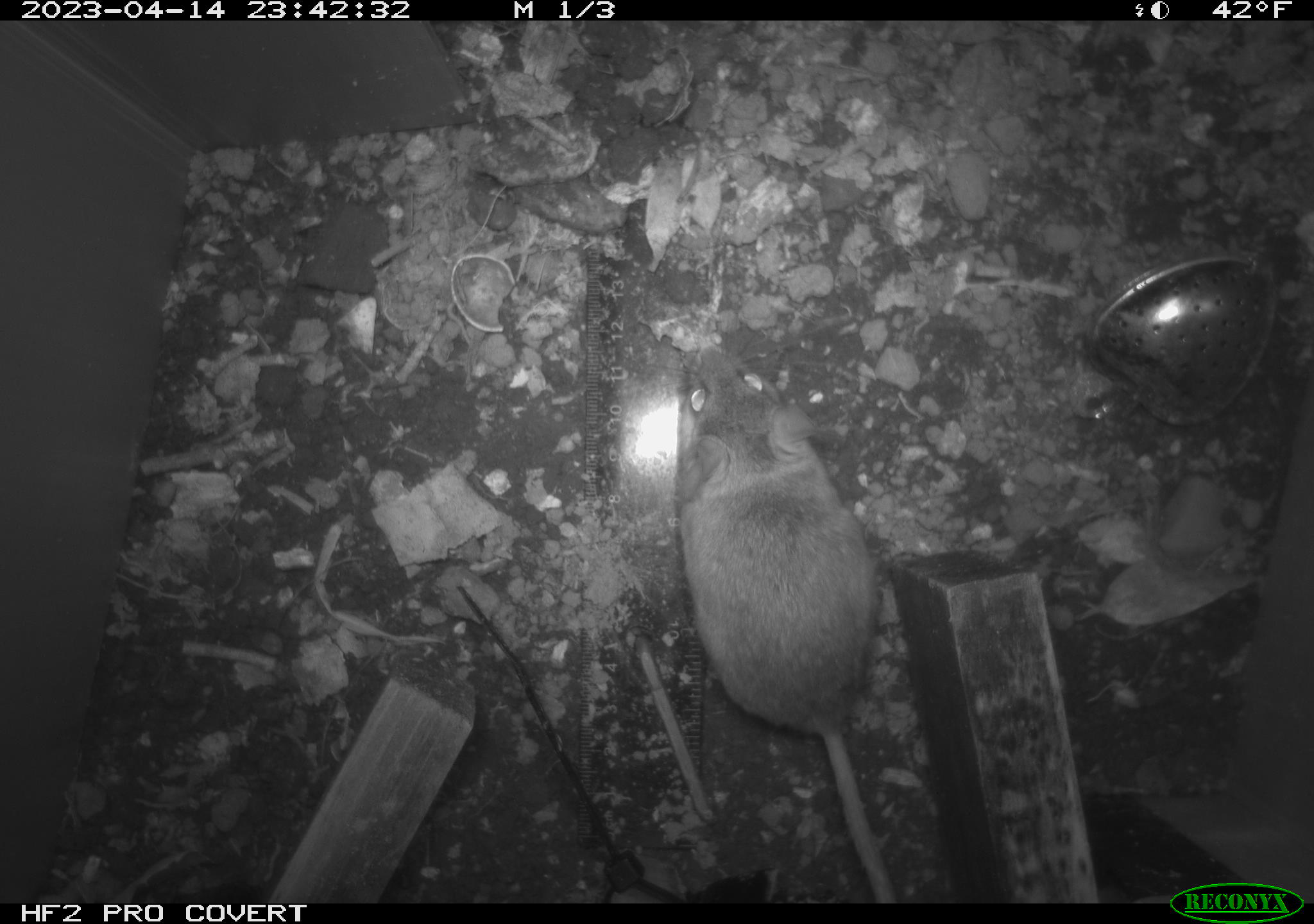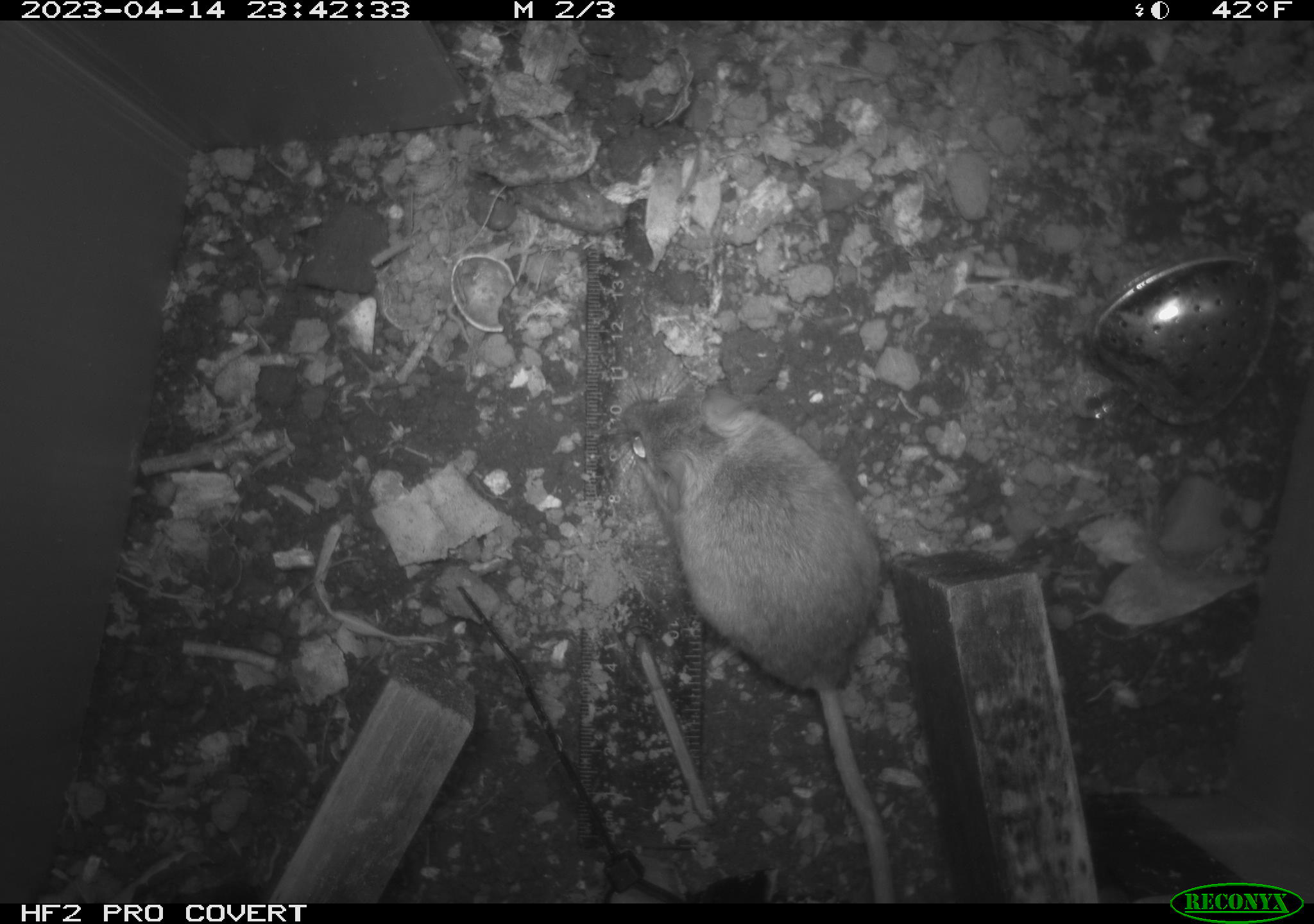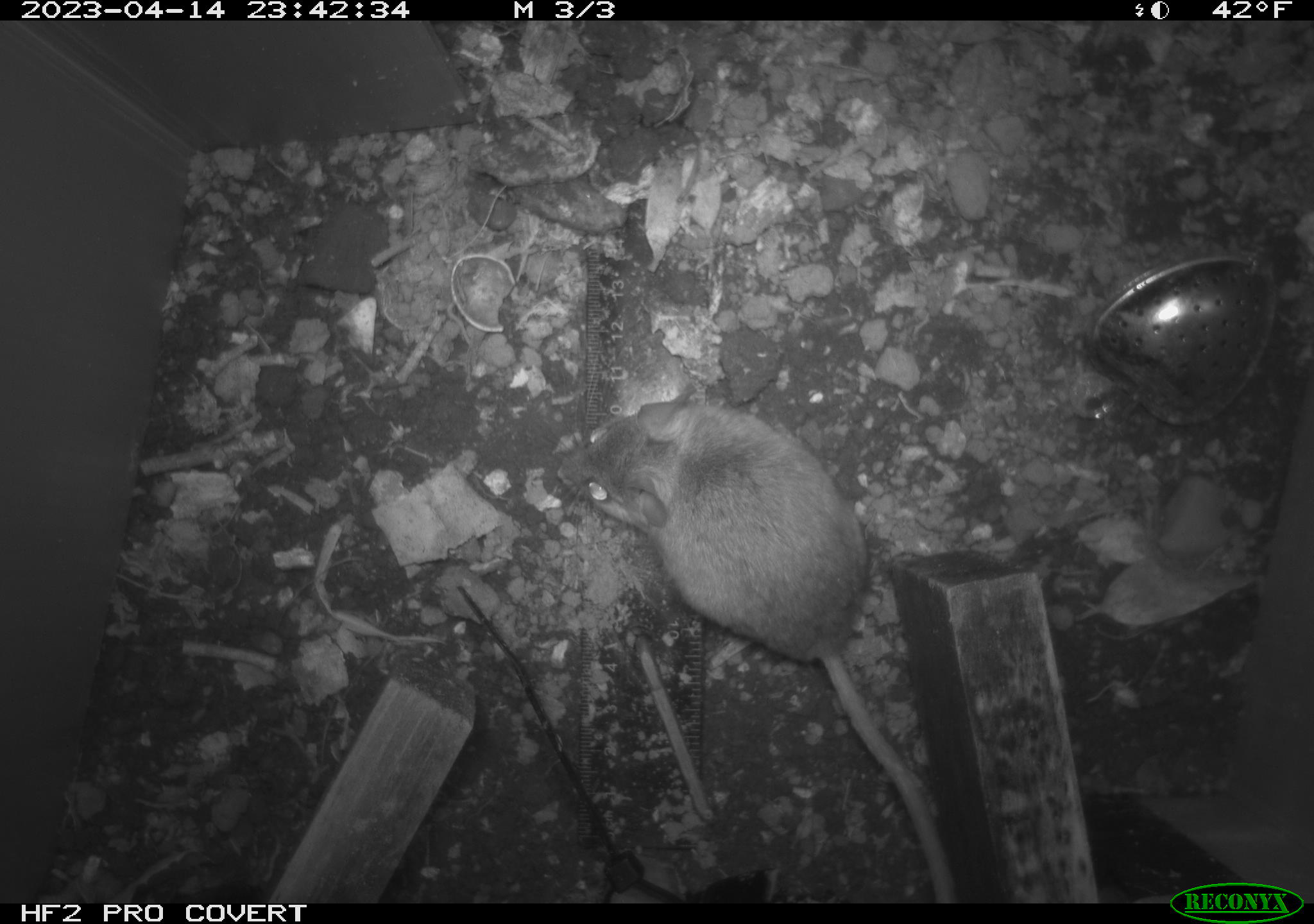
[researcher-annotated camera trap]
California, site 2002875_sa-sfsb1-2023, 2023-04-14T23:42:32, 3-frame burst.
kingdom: Animalia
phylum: Chordata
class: Mammalia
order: Rodentia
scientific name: Rodentia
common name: mouse species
Mouse species (Rodentia).